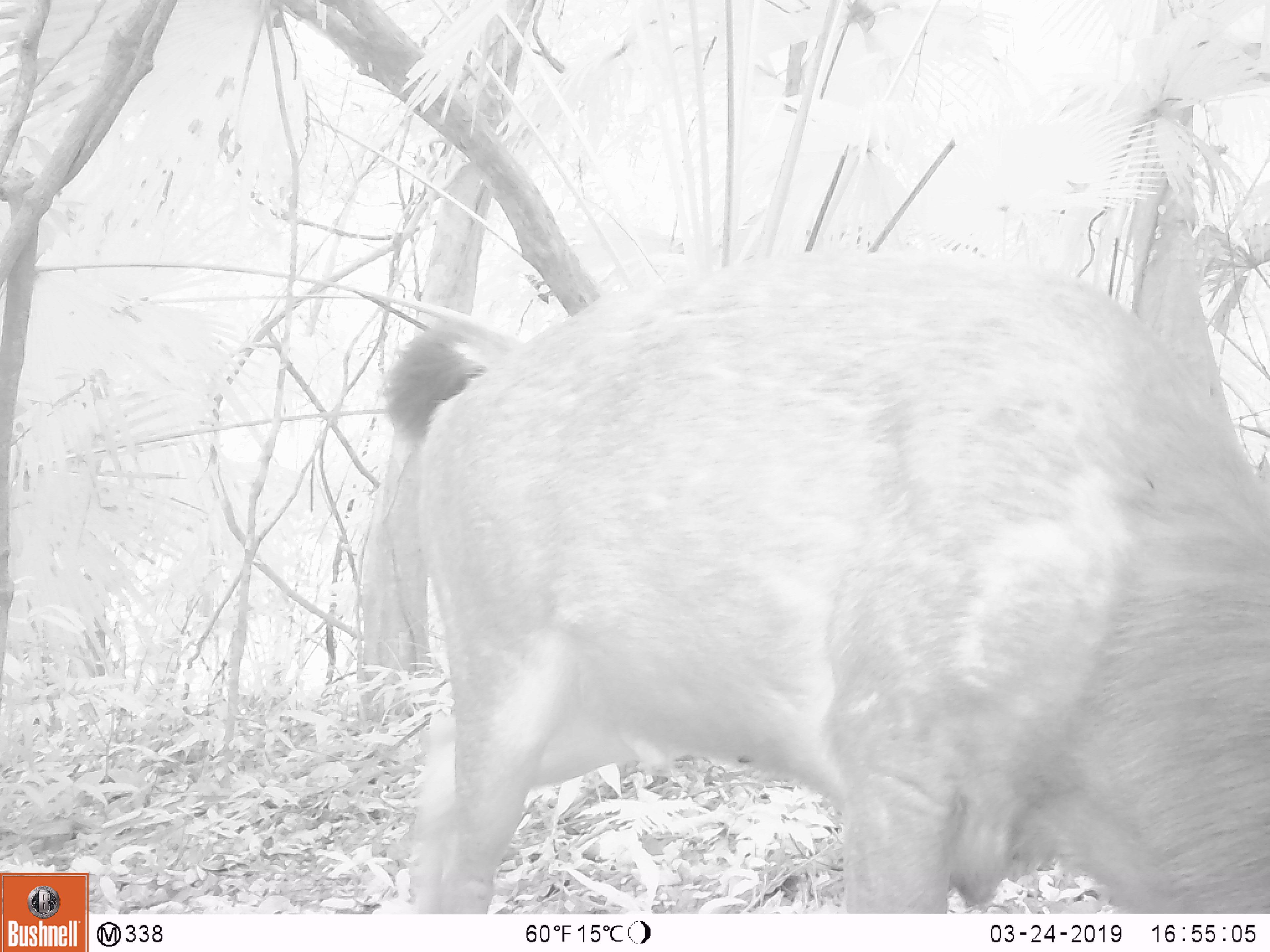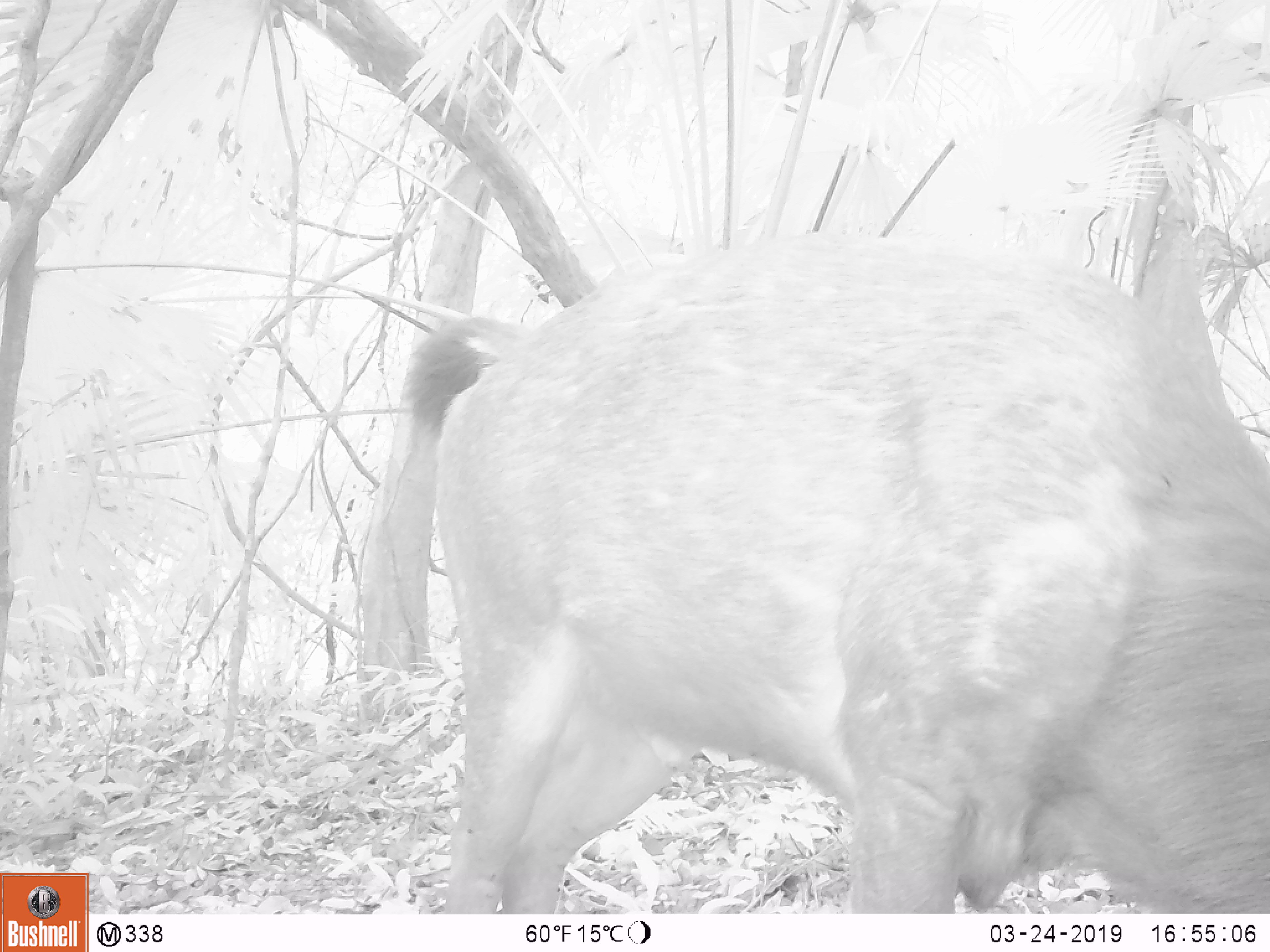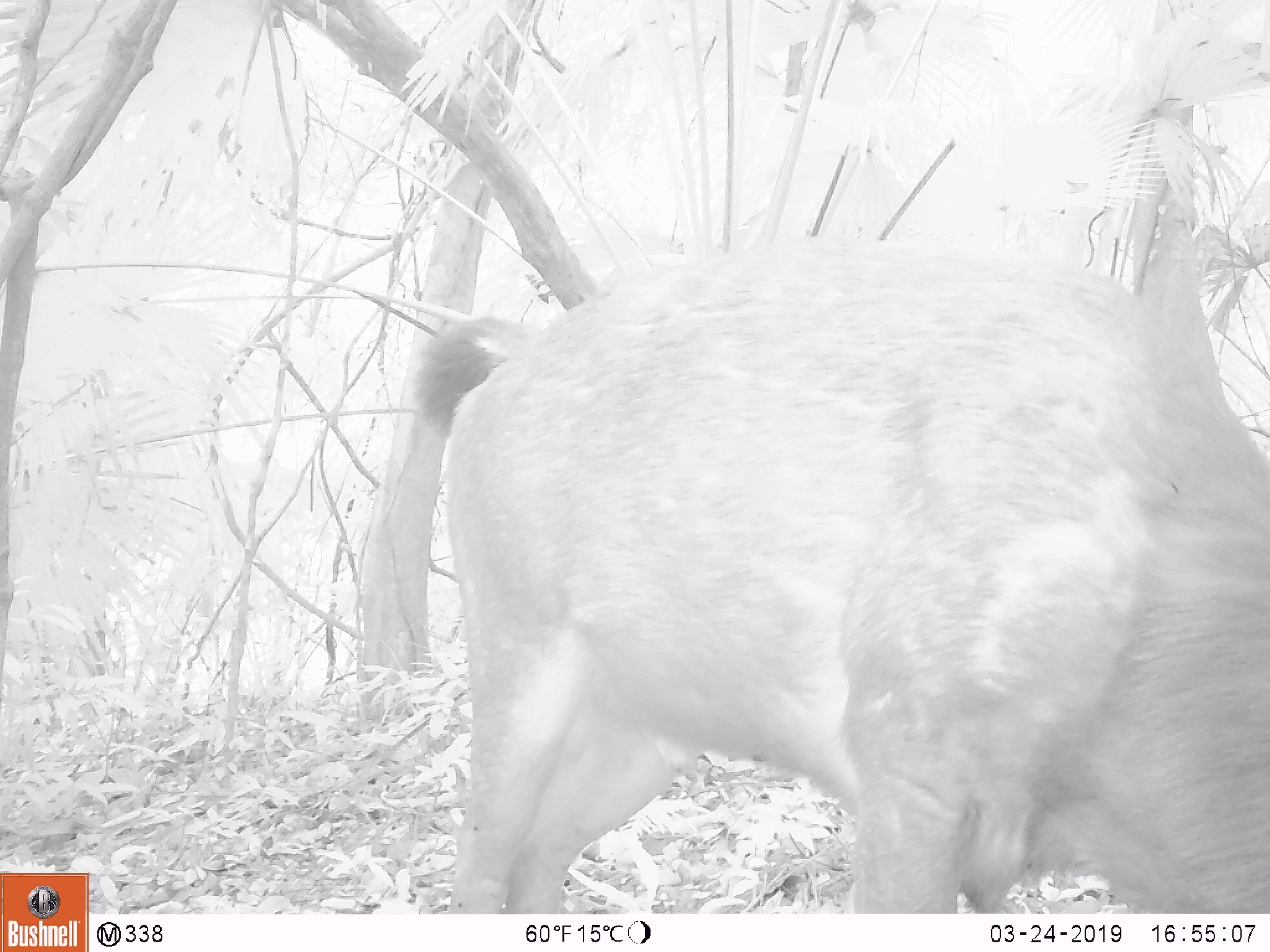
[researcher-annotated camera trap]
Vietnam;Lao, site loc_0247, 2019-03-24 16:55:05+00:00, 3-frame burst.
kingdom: Animalia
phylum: Chordata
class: Mammalia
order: Artiodactyla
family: Cervidae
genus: Rusa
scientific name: Rusa unicolor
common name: sambar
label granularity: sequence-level